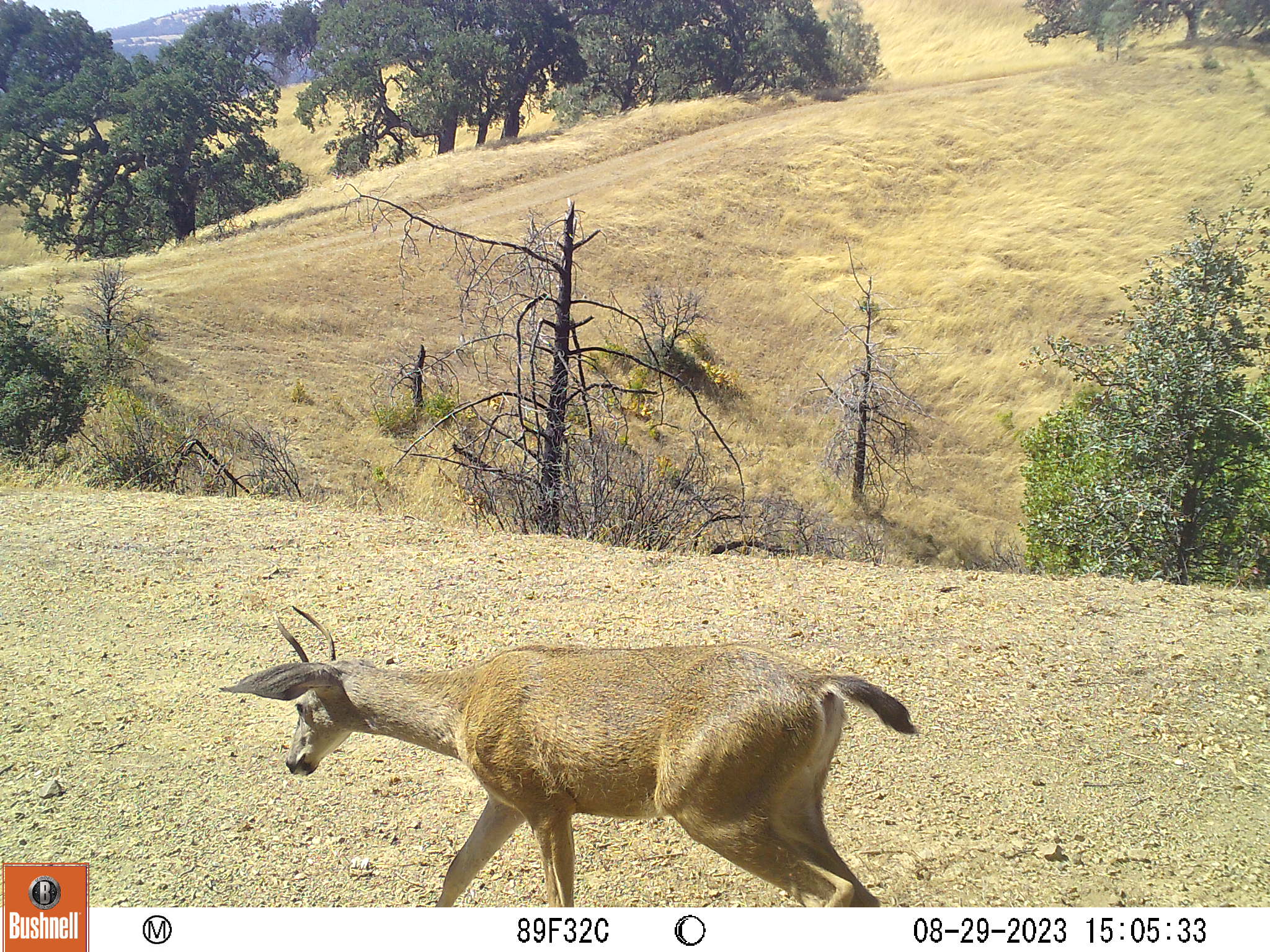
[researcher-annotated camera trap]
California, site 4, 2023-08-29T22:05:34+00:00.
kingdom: Animalia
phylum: Chordata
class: Mammalia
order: Artiodactyla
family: Cervidae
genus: Odocoileus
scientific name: Odocoileus hemionus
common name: mule deer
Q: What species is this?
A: Mule deer (Odocoileus hemionus).